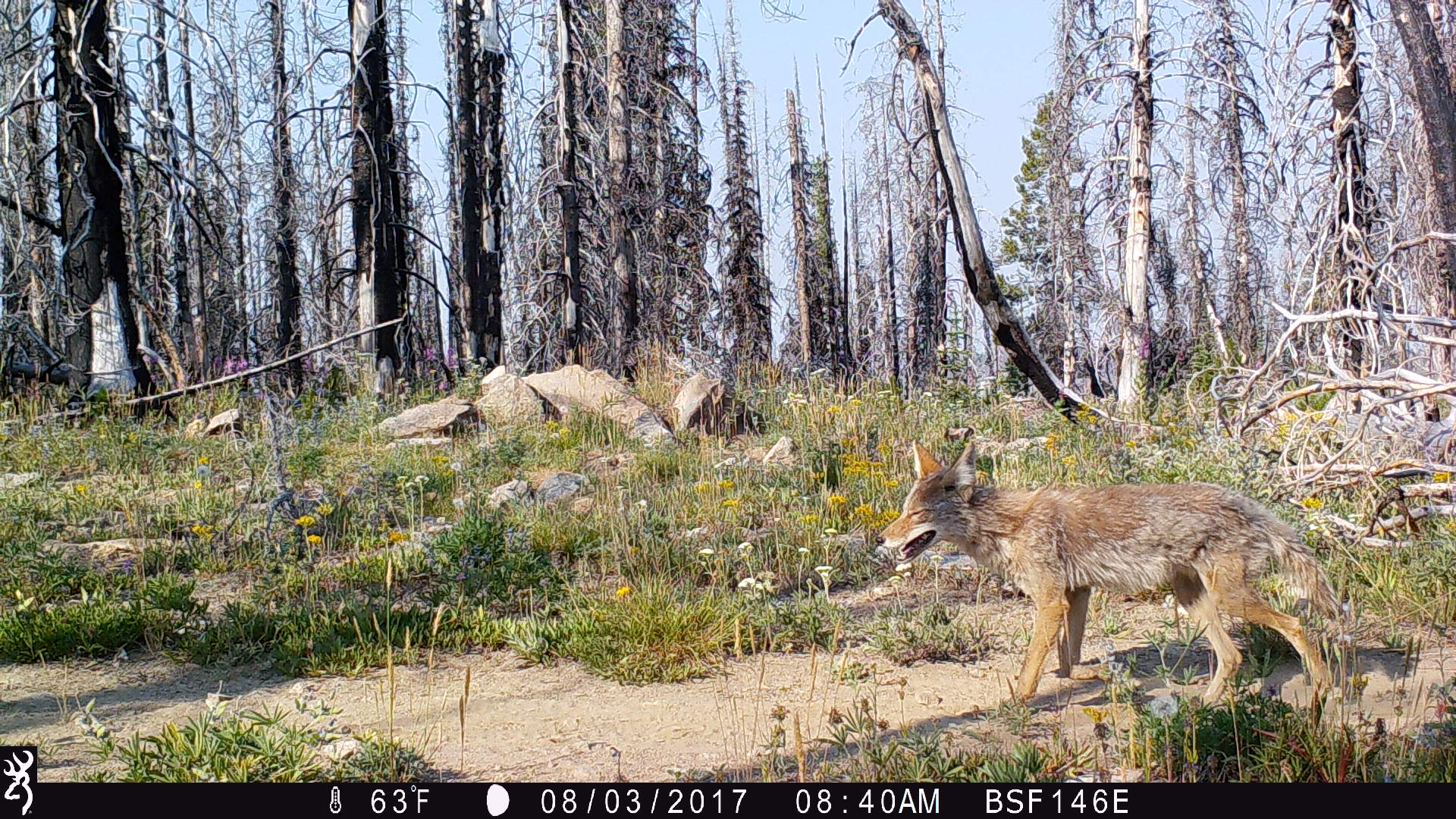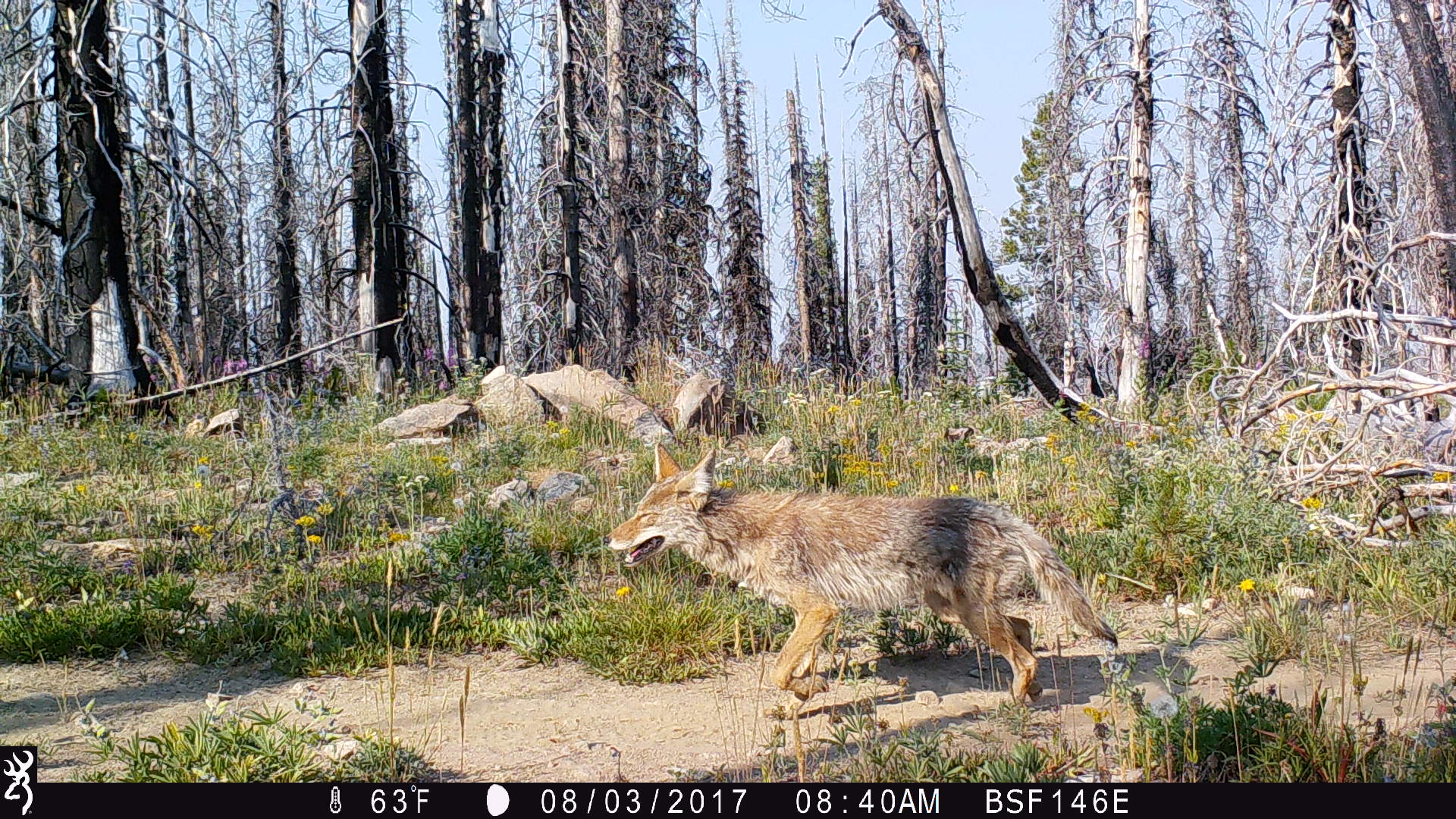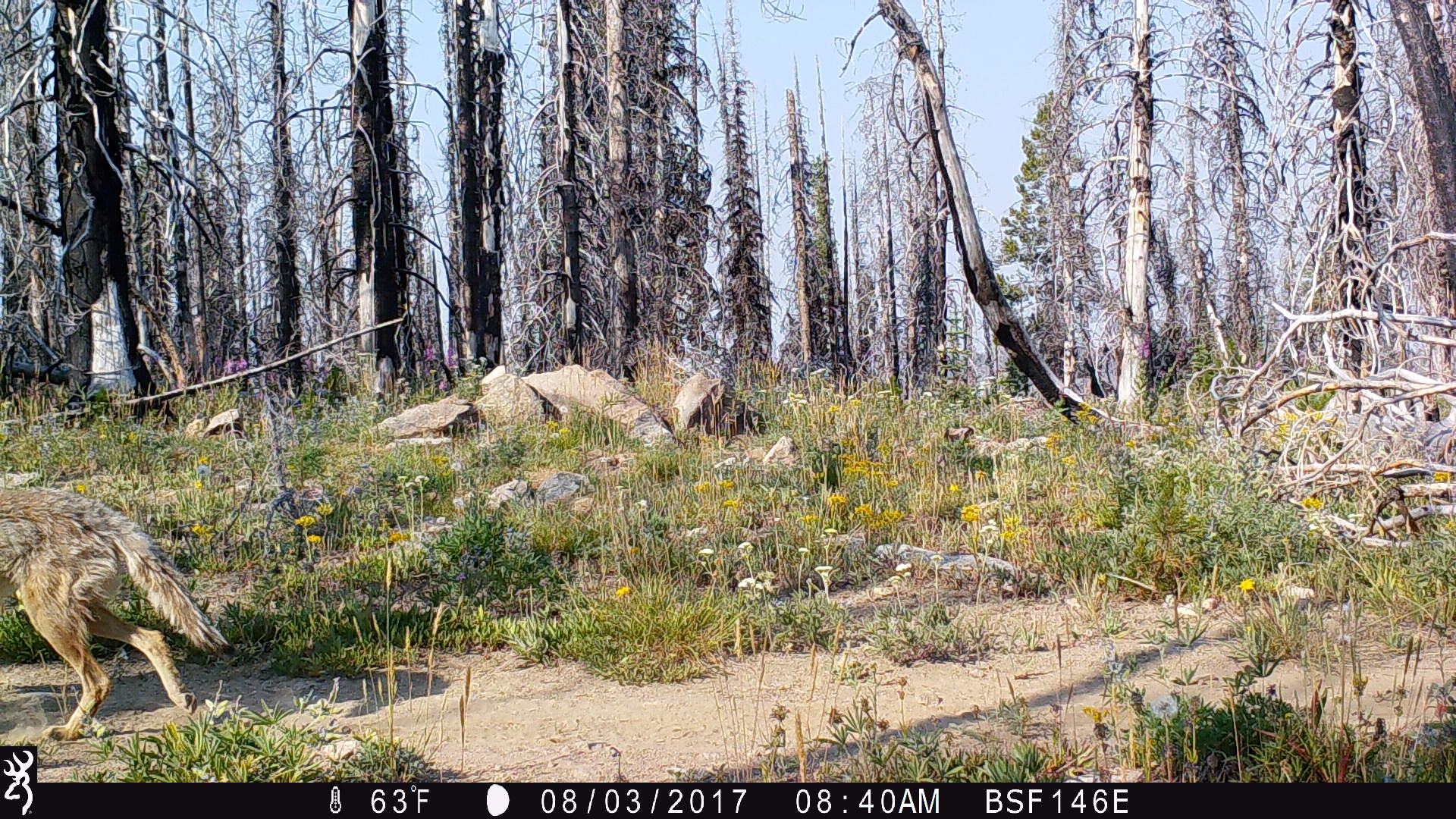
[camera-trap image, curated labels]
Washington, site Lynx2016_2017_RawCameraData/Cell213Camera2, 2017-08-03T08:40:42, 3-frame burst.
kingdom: Animalia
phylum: Chordata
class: Mammalia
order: Carnivora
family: Canidae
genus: Canis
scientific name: Canis latrans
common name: coyote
Canis latrans (coyote). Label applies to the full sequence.